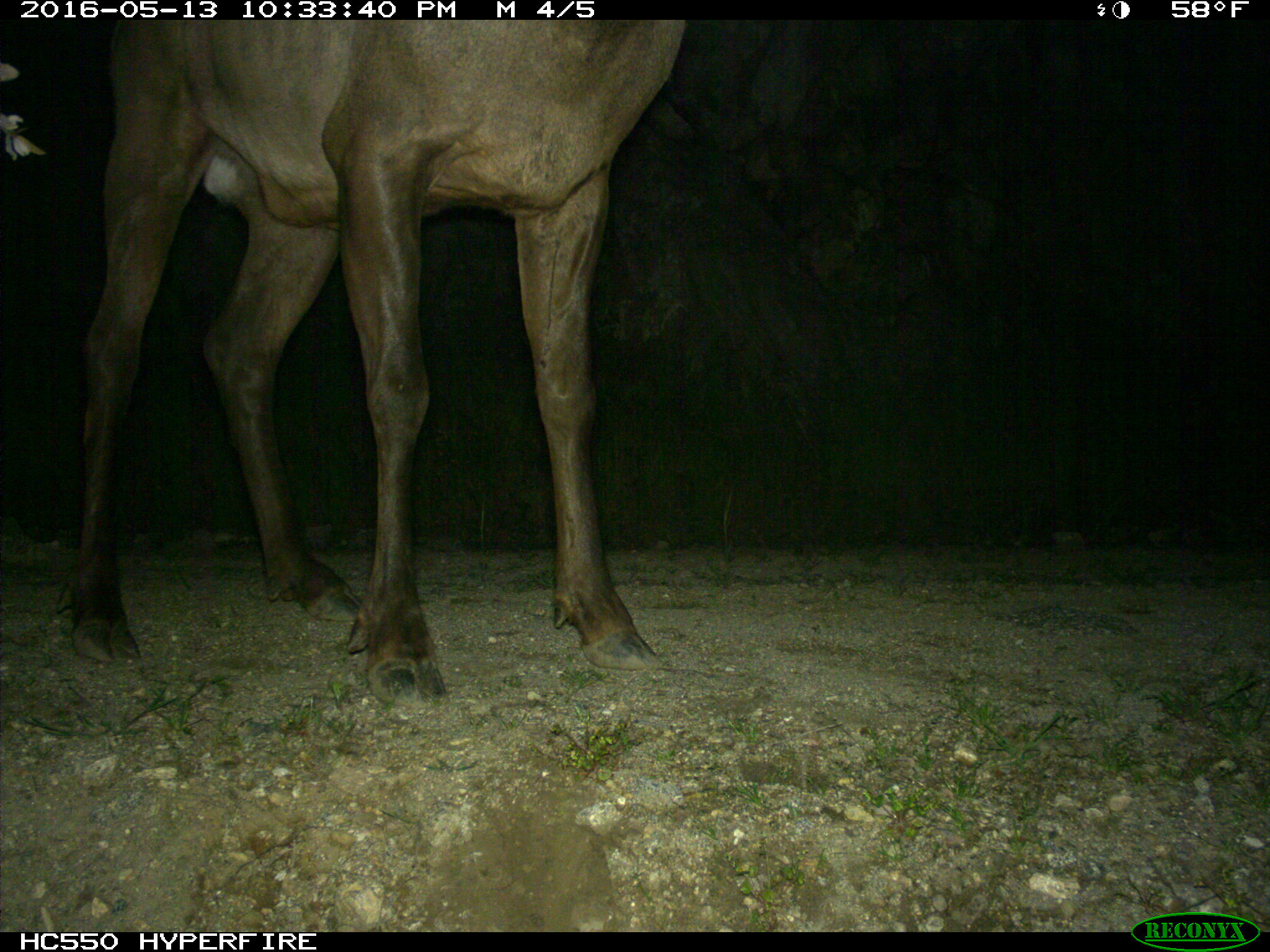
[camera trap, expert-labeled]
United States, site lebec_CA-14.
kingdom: Animalia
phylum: Chordata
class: Mammalia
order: Artiodactyla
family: Cervidae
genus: Cervus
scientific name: Cervus canadensis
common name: elk